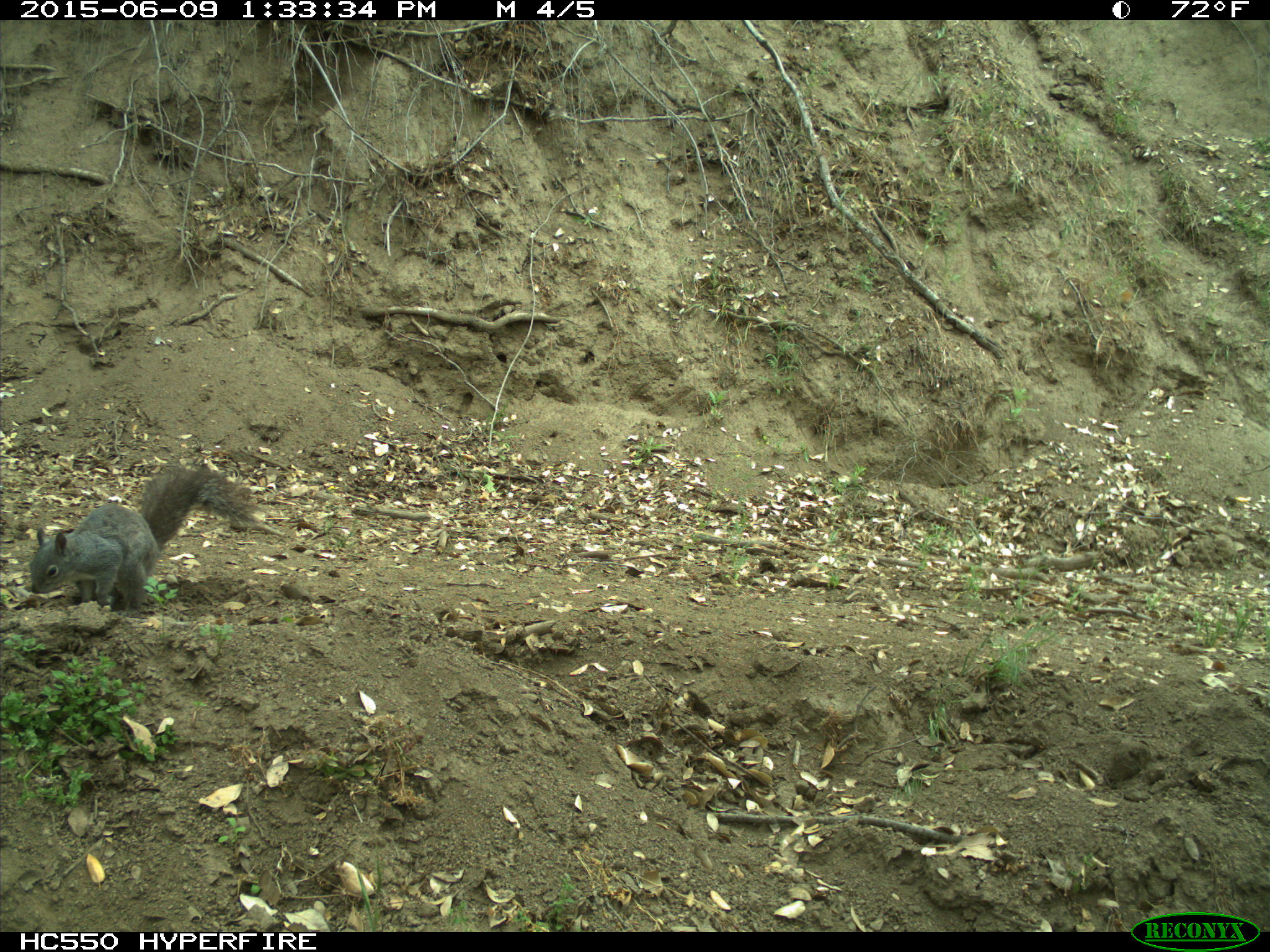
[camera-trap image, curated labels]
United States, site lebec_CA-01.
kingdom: Animalia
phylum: Chordata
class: Mammalia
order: Rodentia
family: Sciuridae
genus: Sciurus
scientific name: Sciurus carolinensis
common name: eastern gray squirrel